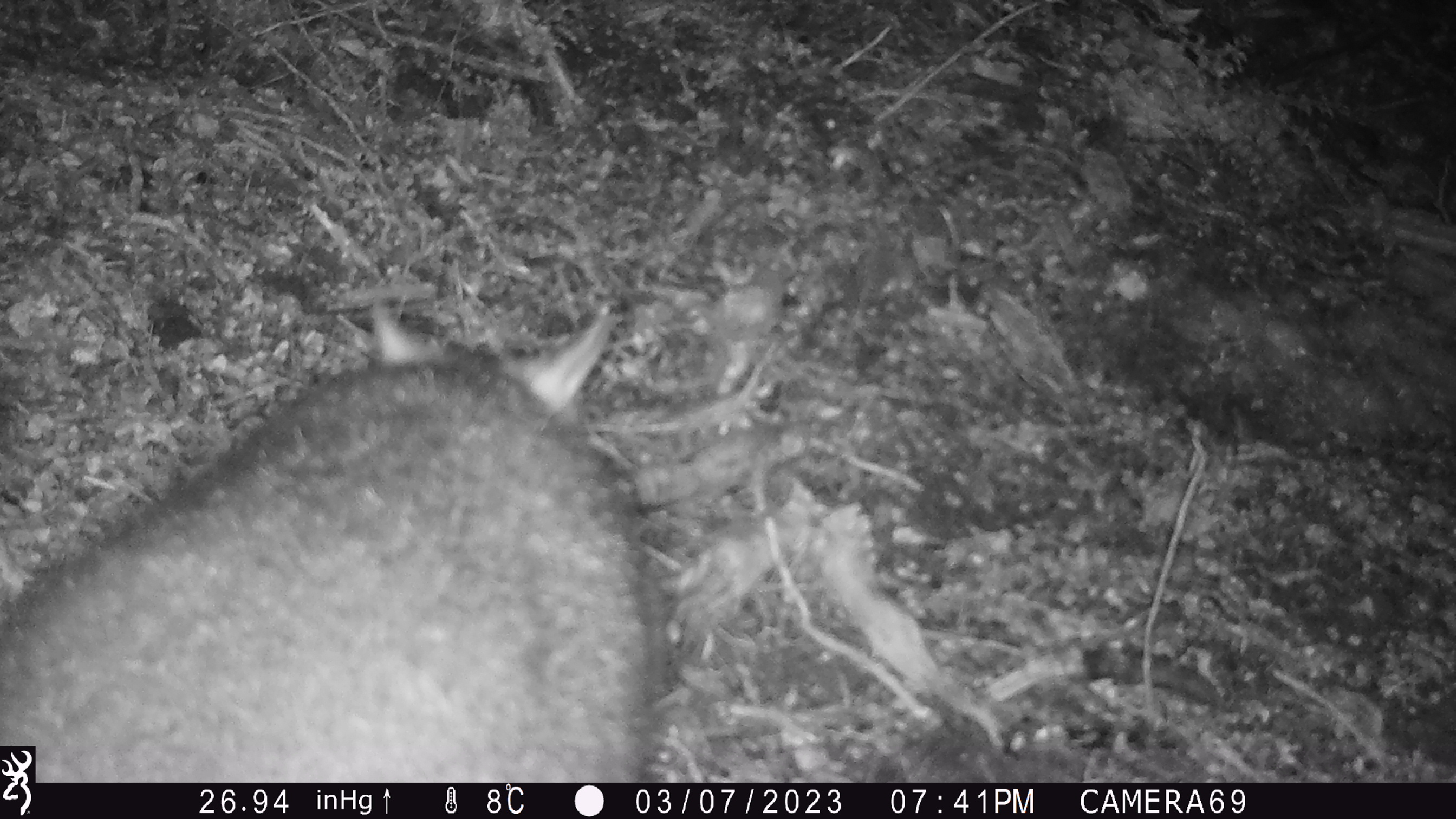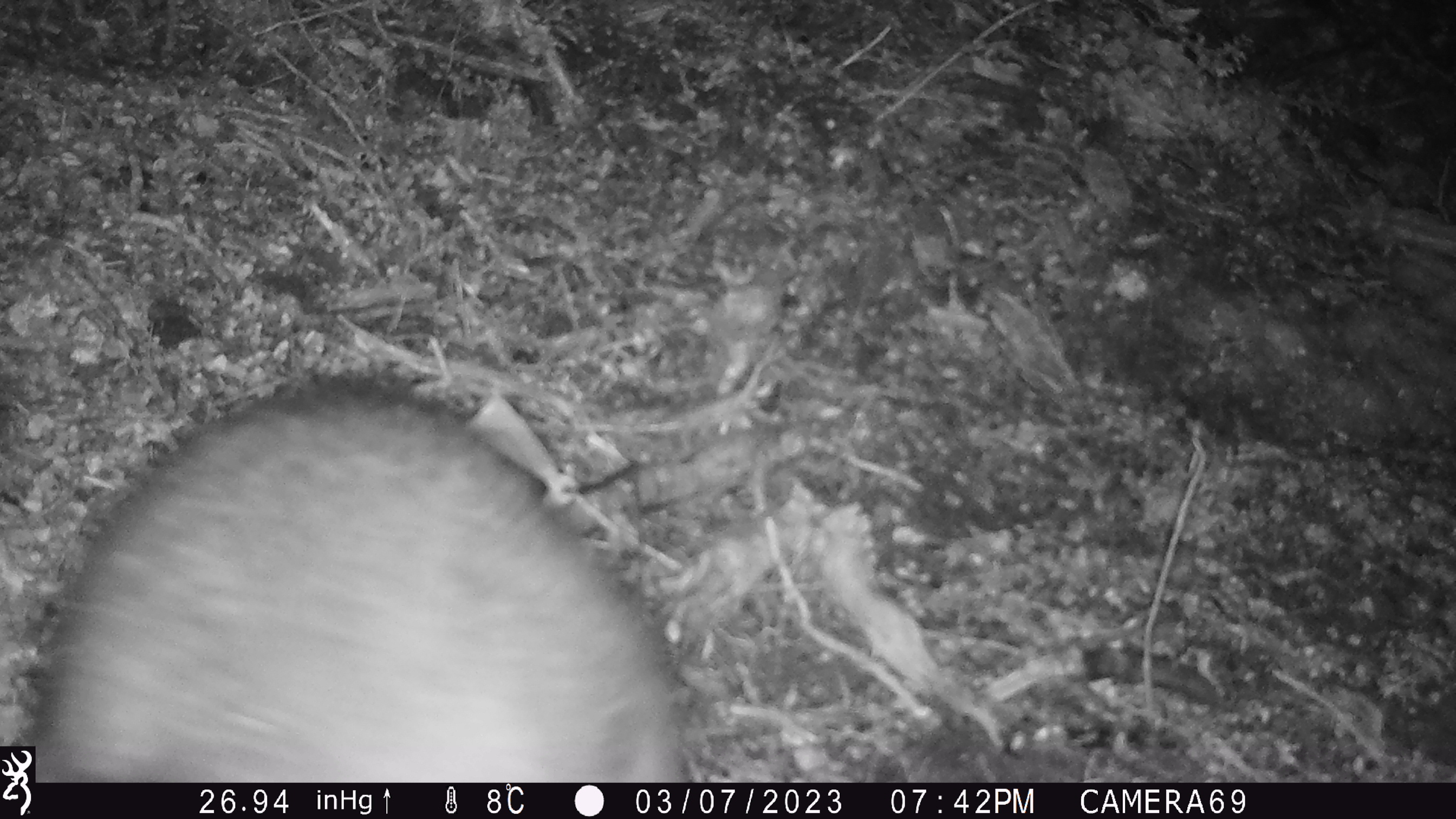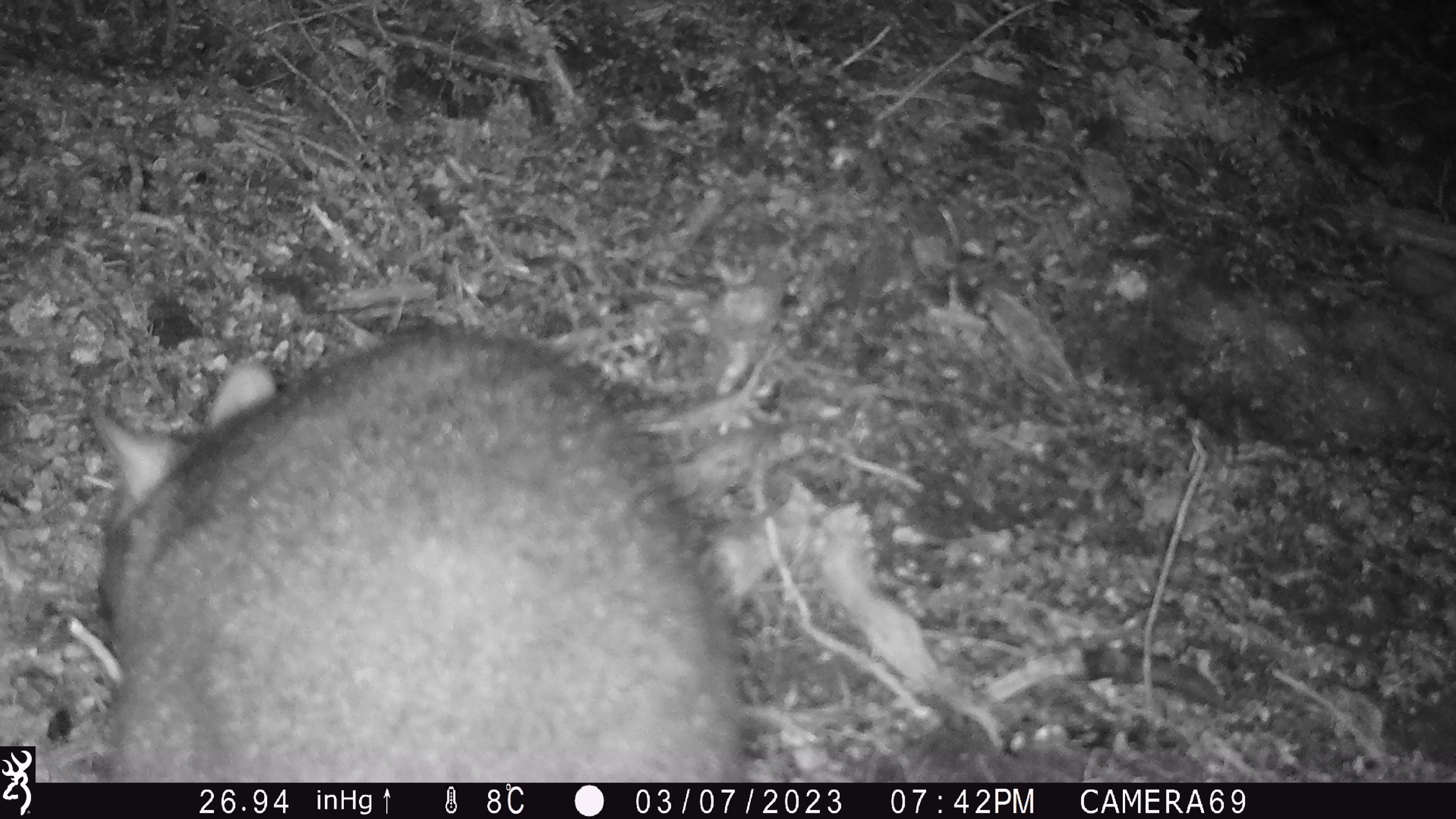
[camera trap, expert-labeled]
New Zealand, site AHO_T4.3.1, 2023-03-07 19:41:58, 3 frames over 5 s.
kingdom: Animalia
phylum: Chordata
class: Mammalia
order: Carnivora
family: Mustelidae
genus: Mustela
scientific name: Mustela erminea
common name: stoat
Stoat (Mustela erminea).